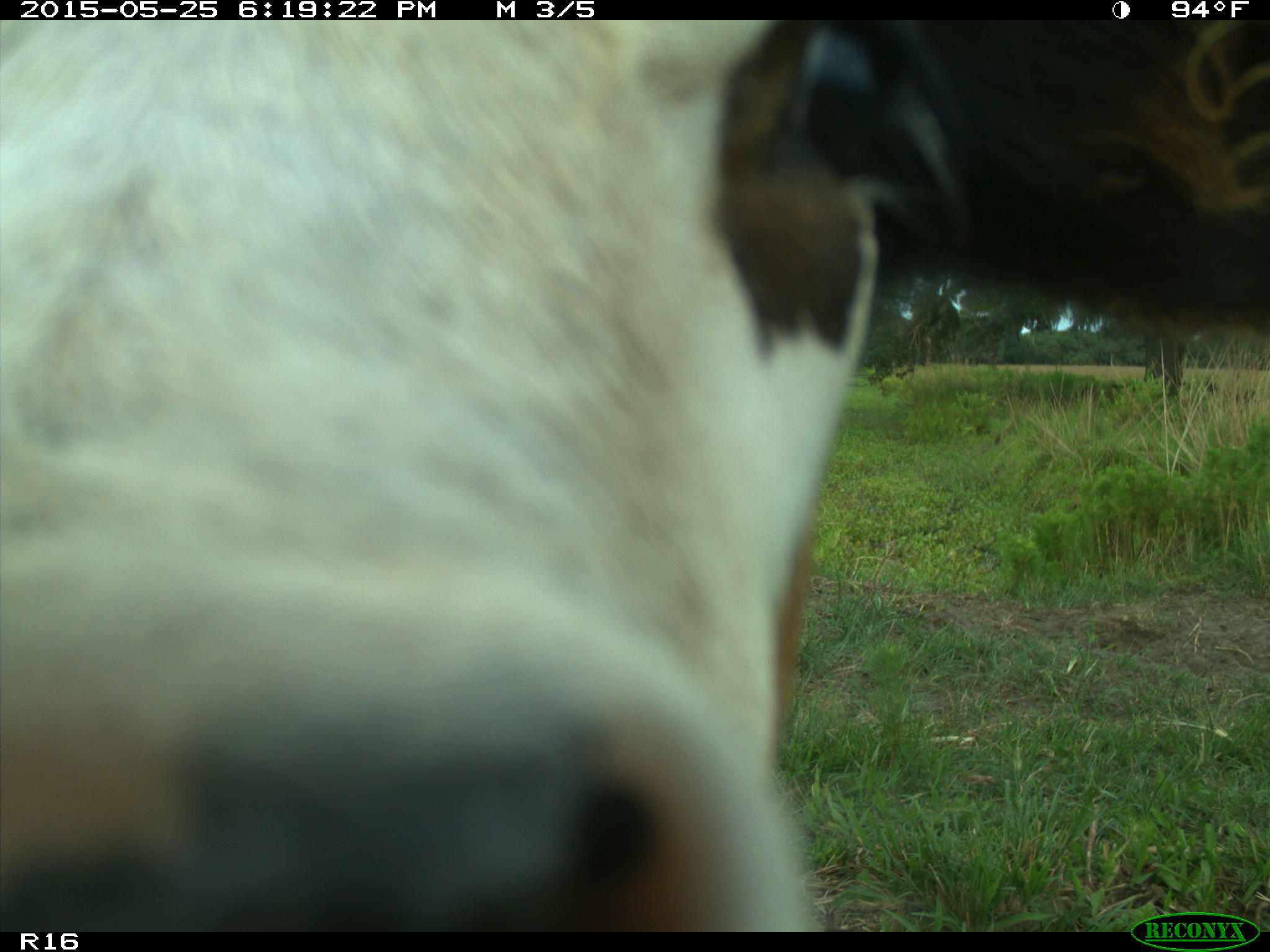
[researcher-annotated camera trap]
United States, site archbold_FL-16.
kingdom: Animalia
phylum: Chordata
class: Mammalia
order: Artiodactyla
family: Bovidae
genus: Bos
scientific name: Bos taurus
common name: domestic cow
Bos taurus (domestic cow).